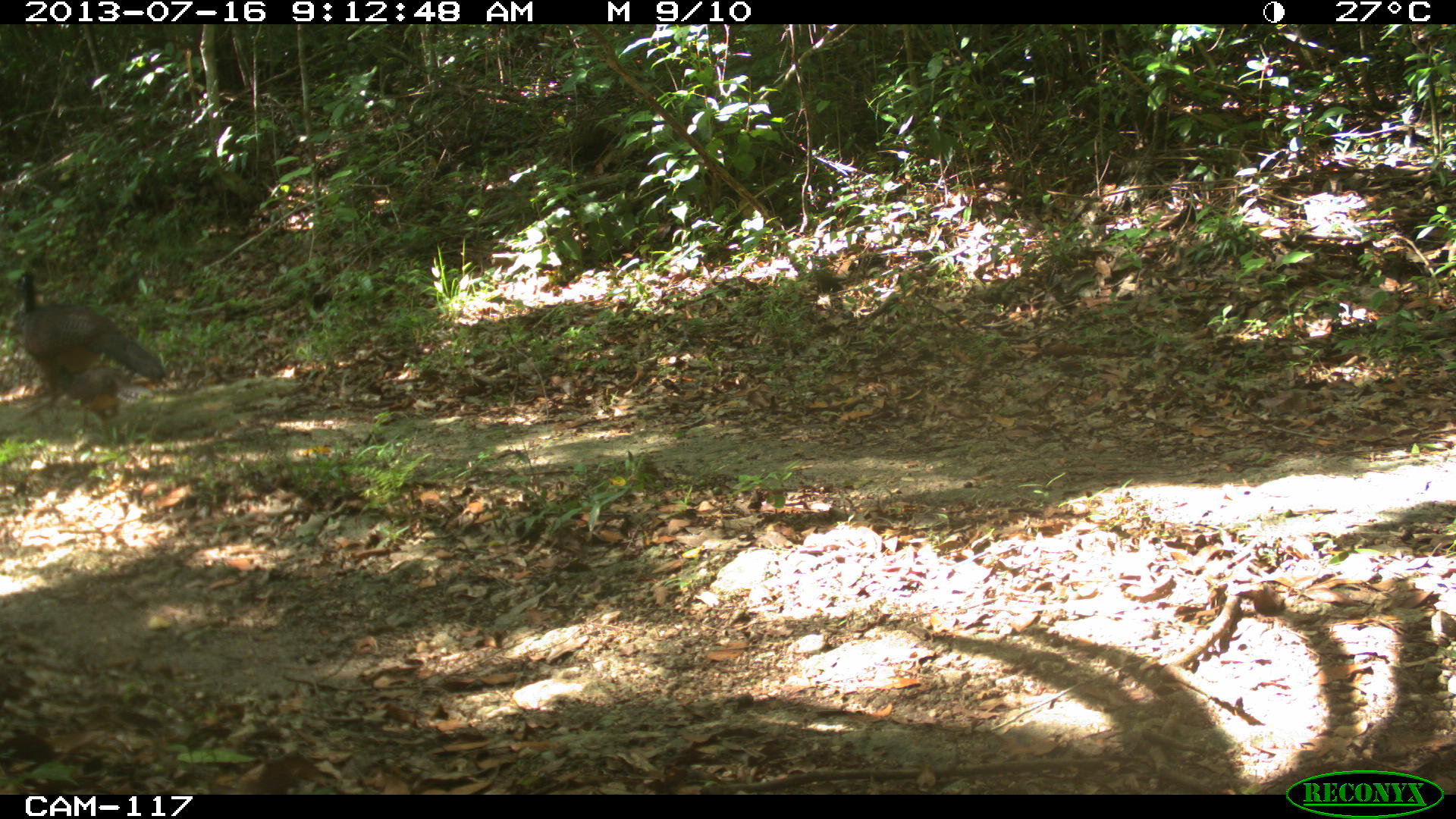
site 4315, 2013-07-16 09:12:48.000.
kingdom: Animalia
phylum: Chordata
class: Aves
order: Galliformes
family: Cracidae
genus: Crax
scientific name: Crax rubra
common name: great curassow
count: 2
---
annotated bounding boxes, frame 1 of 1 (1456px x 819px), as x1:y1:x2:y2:
crax rubra: 10:272:166:421; 55:366:158:438